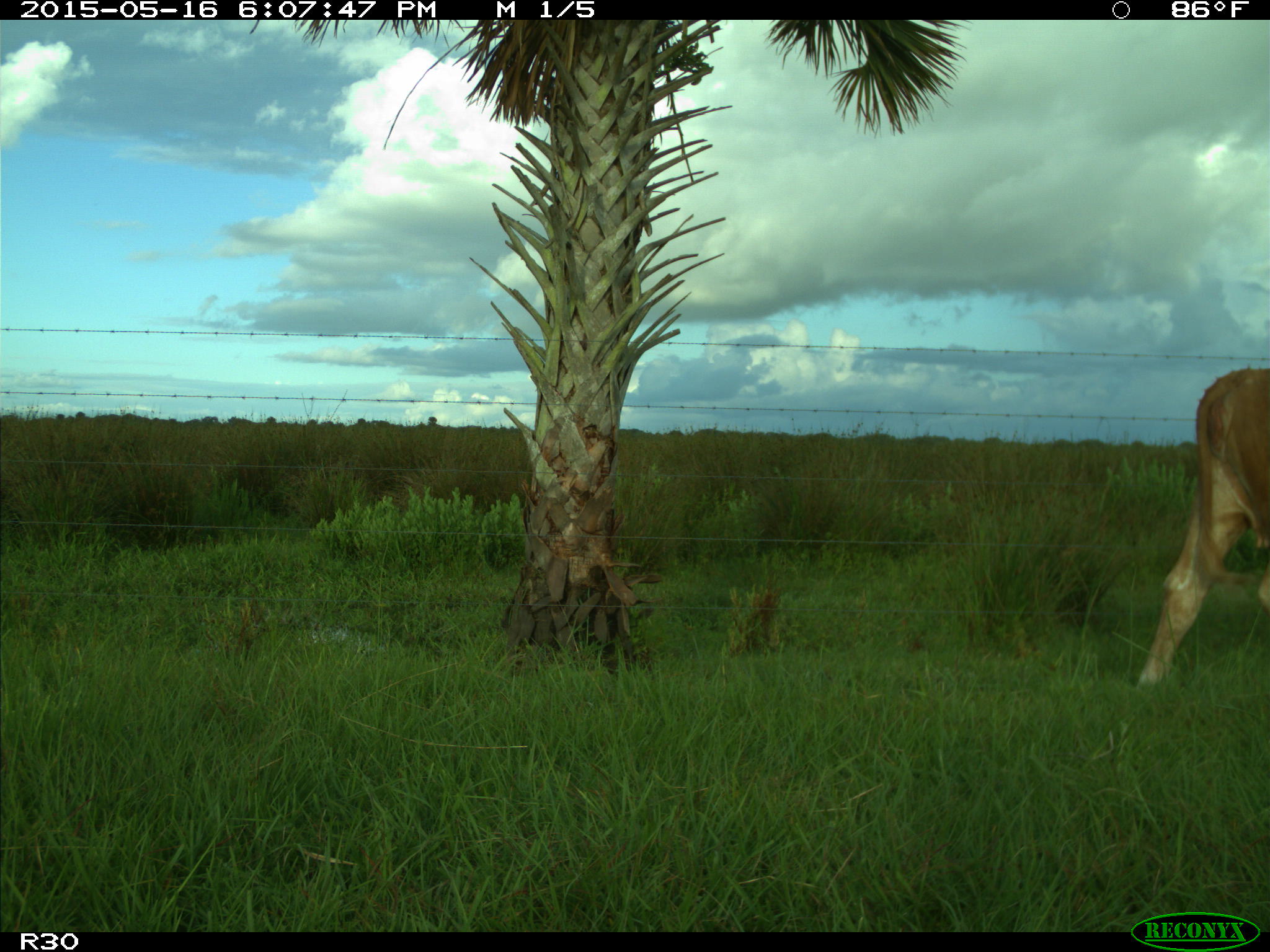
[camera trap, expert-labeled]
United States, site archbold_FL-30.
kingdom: Animalia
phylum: Chordata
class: Mammalia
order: Artiodactyla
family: Bovidae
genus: Bos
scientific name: Bos taurus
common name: domestic cow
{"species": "Bos taurus (domestic cow)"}